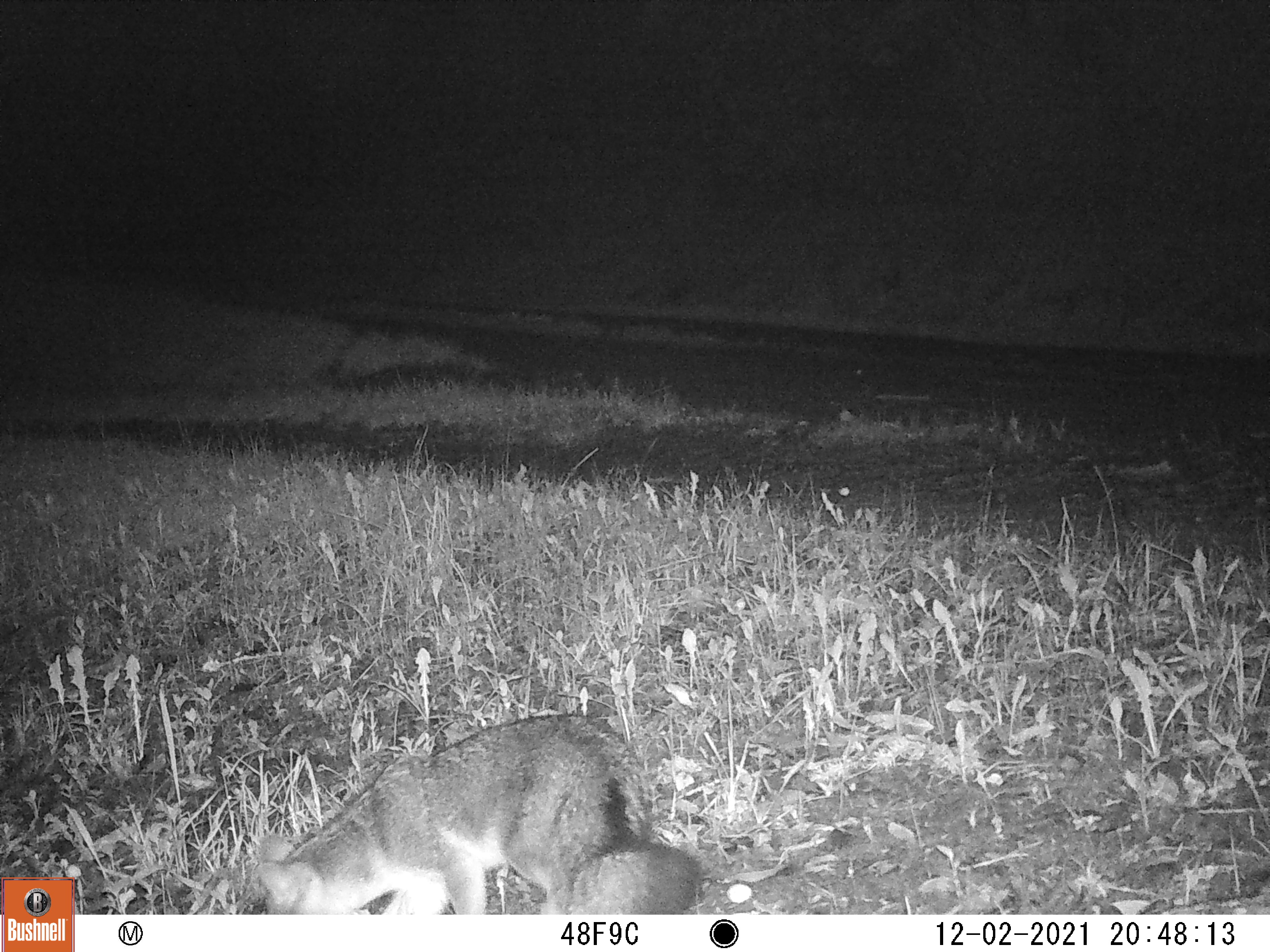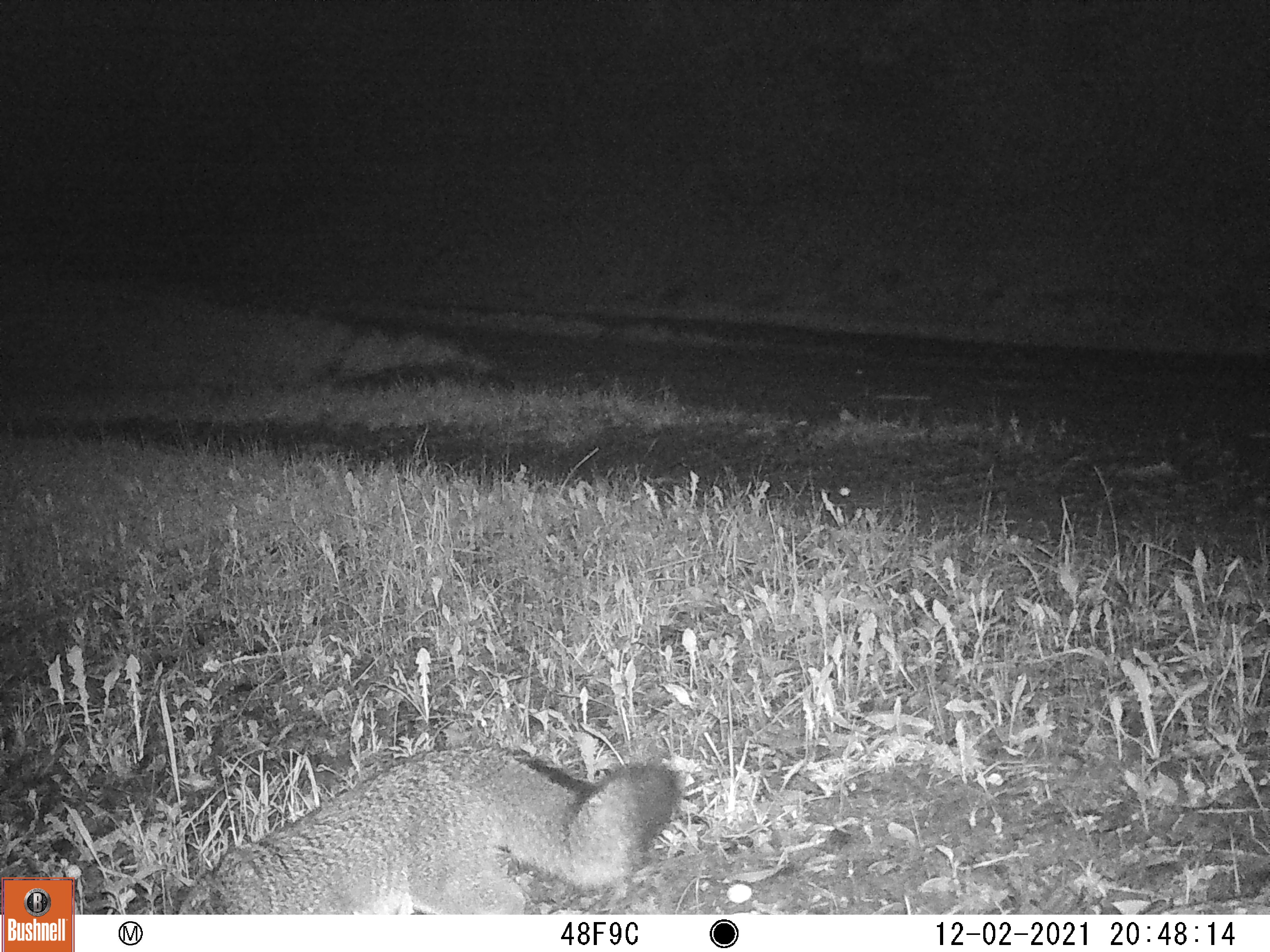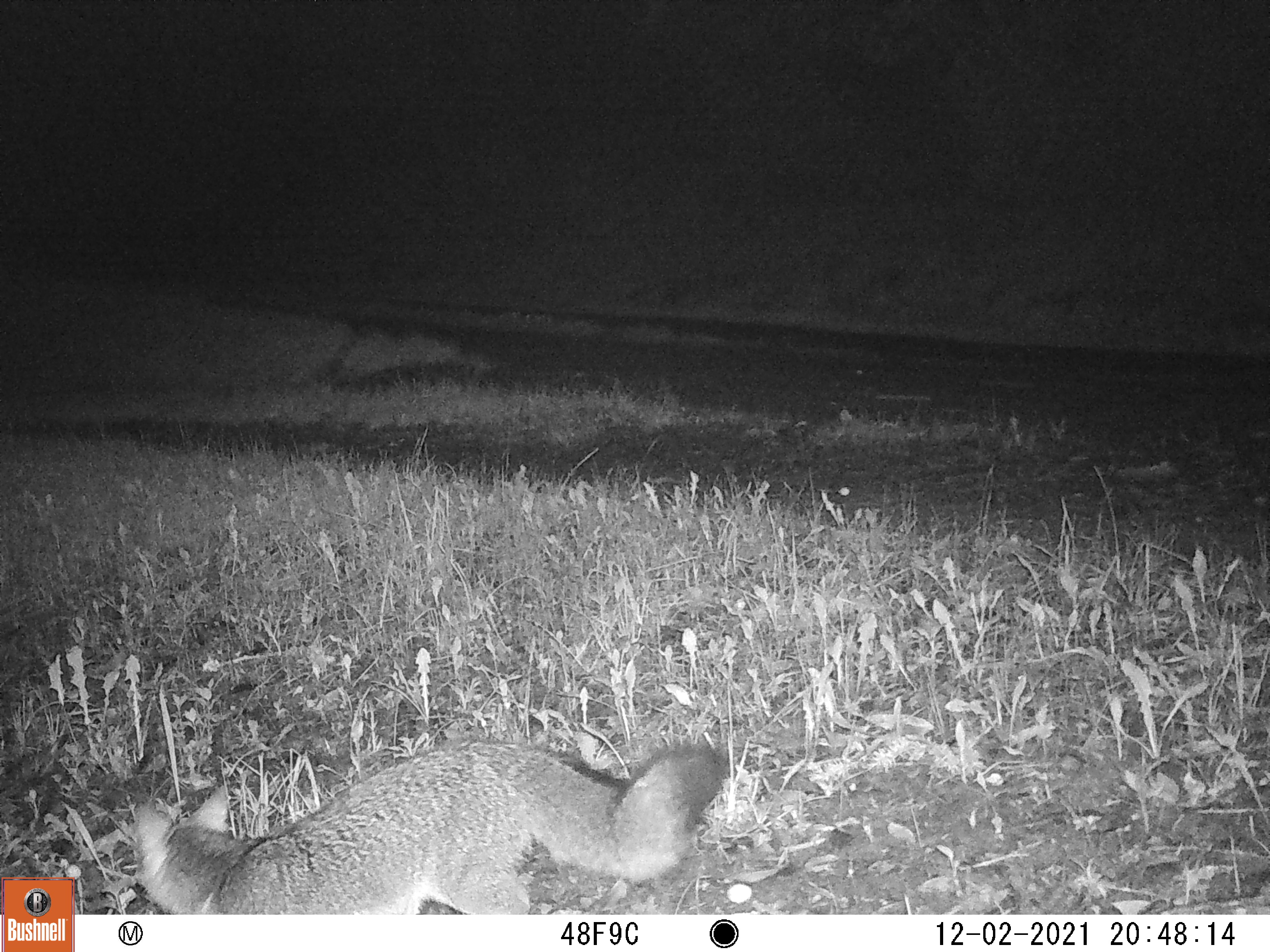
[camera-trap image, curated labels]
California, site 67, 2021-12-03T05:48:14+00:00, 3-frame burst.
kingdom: Animalia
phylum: Chordata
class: Mammalia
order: Carnivora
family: Canidae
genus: Urocyon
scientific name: Urocyon cinereoargenteus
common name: gray fox